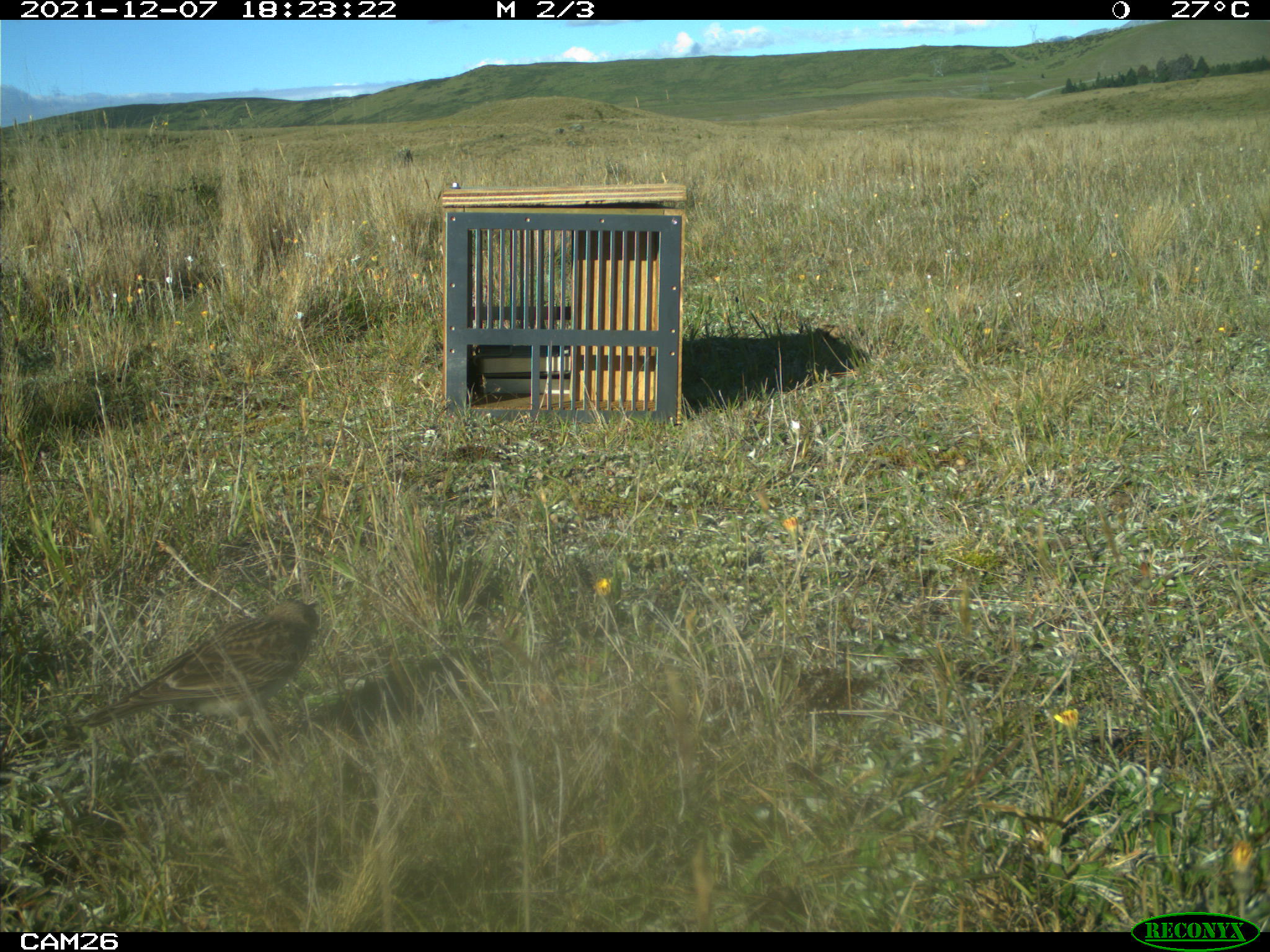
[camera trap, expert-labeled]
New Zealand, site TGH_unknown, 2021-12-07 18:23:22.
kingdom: Animalia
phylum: Chordata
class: Aves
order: Passeriformes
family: Motacillidae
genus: Anthus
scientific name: Anthus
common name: pipit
Pipit (Anthus).